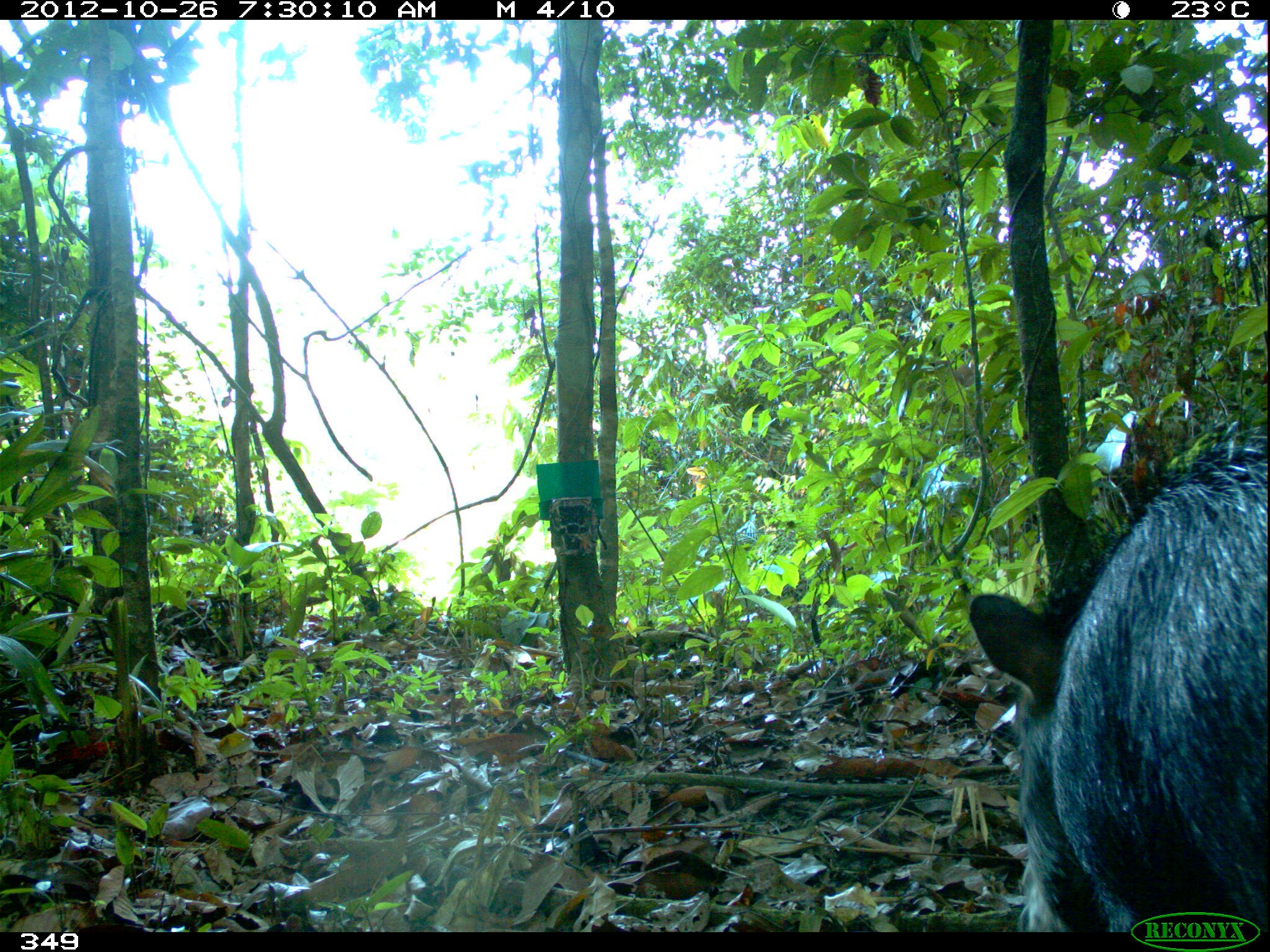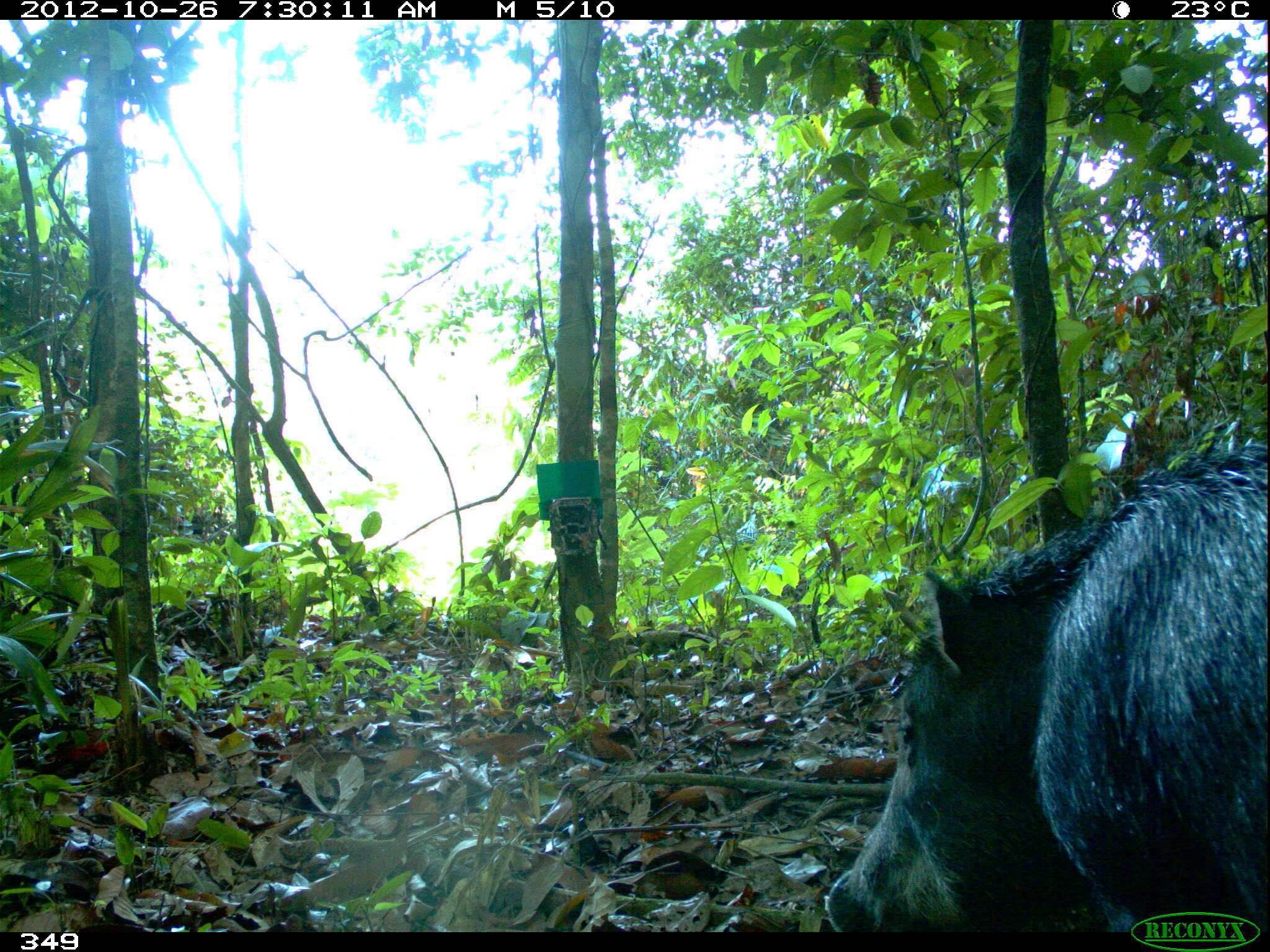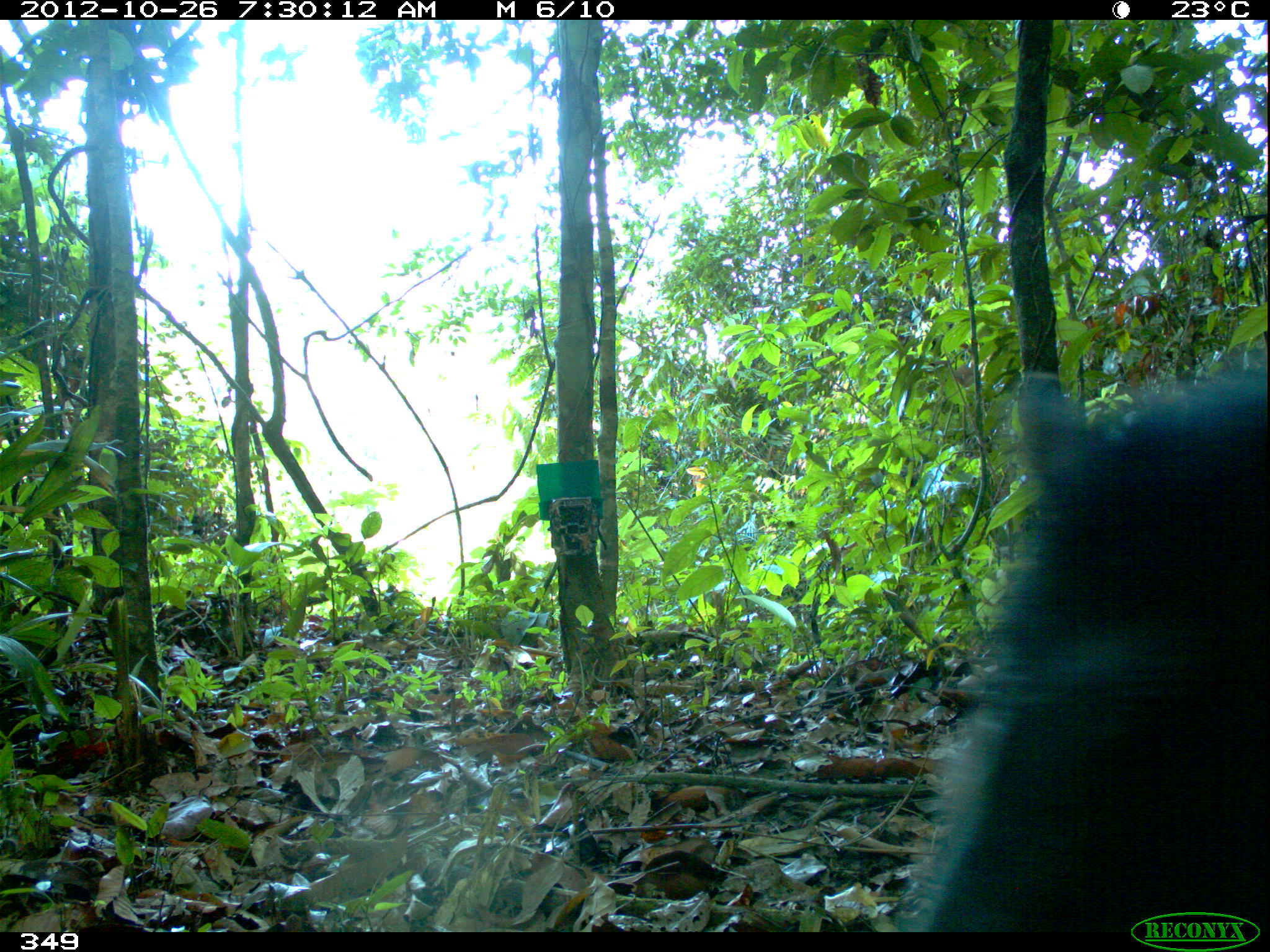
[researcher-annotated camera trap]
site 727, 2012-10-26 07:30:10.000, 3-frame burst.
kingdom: Animalia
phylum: Chordata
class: Mammalia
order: Artiodactyla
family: Tayassuidae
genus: Tayassu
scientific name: Tayassu pecari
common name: white-lipped peccary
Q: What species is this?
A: Tayassu pecari (white-lipped peccary).